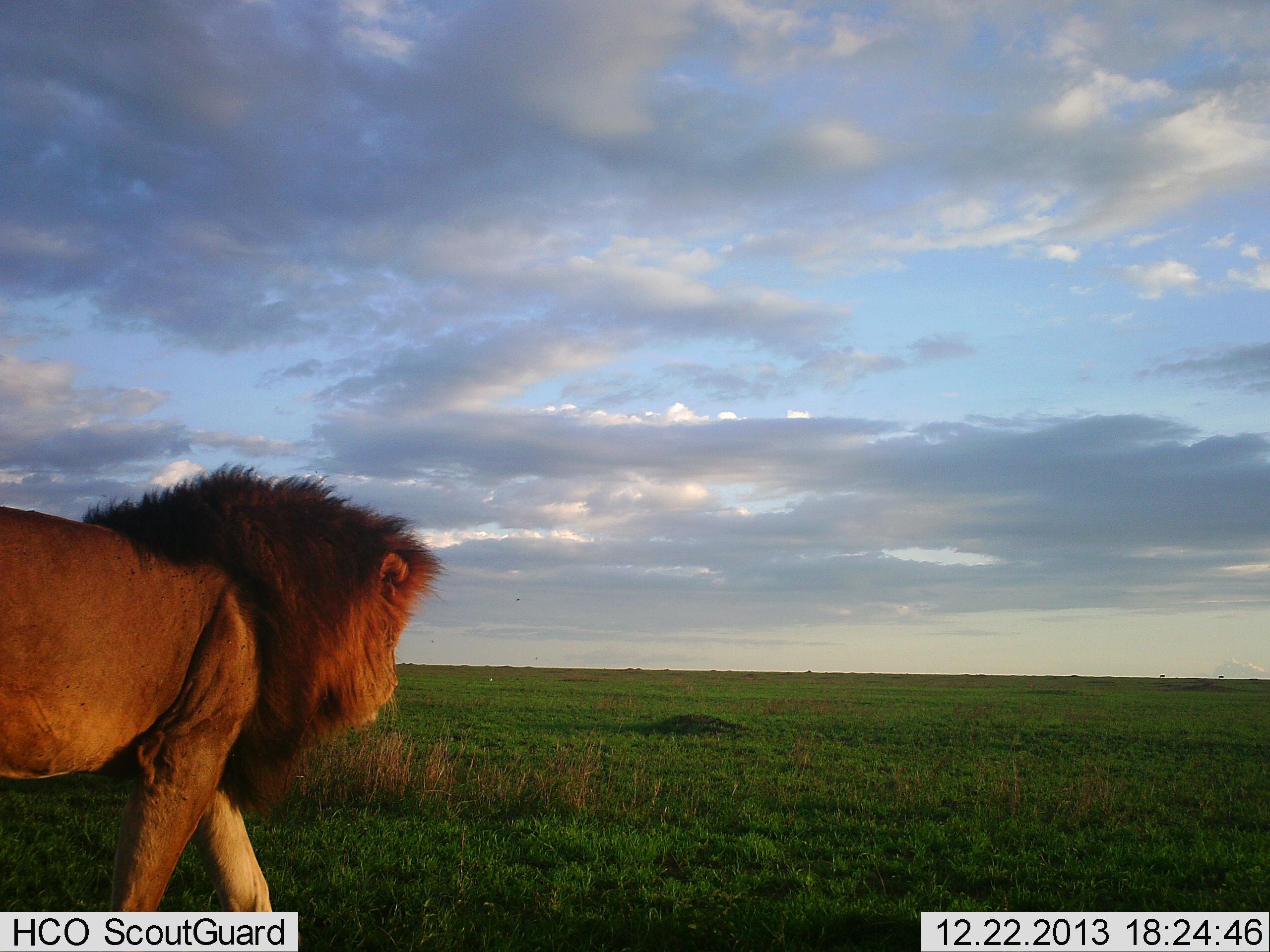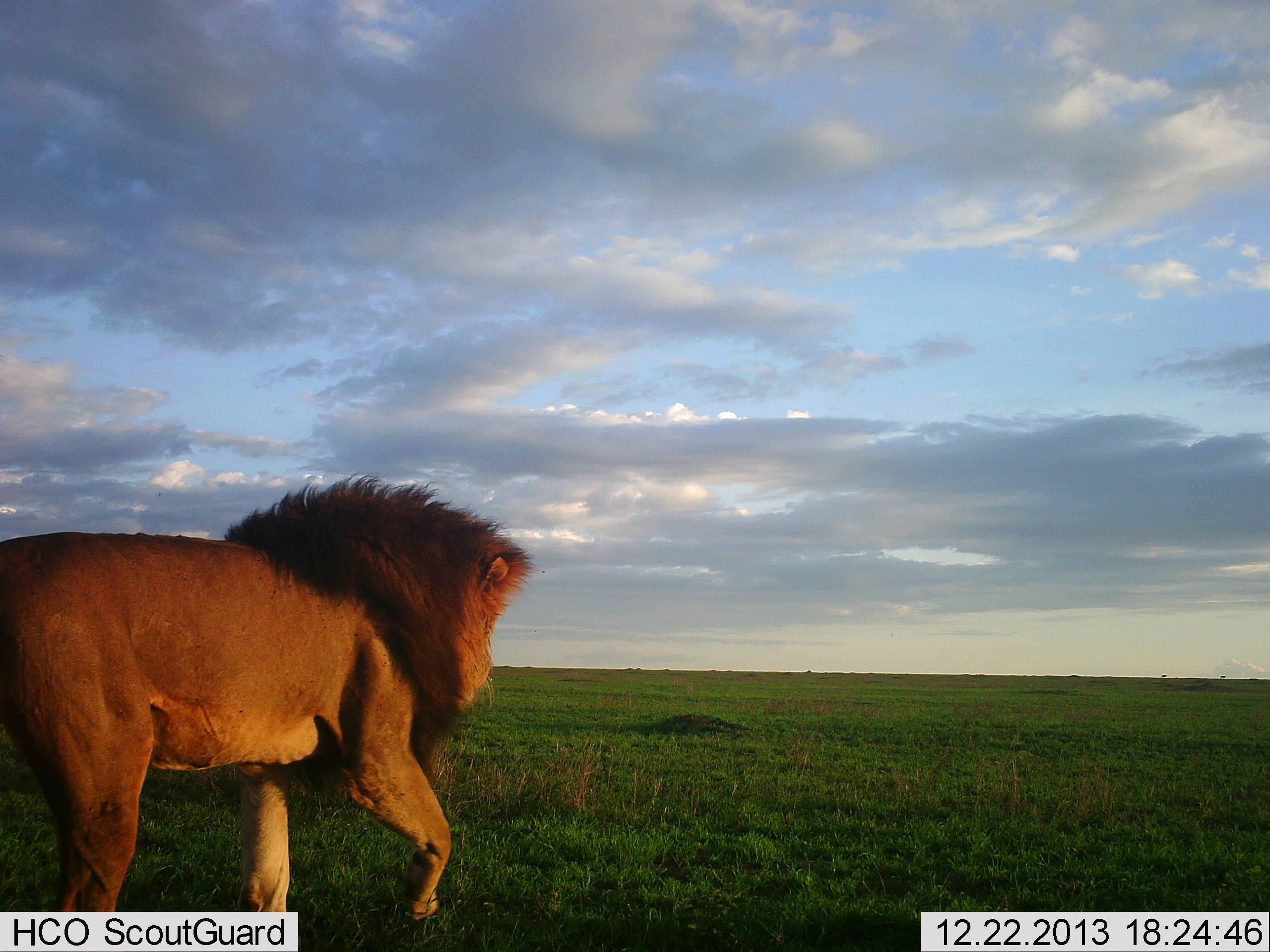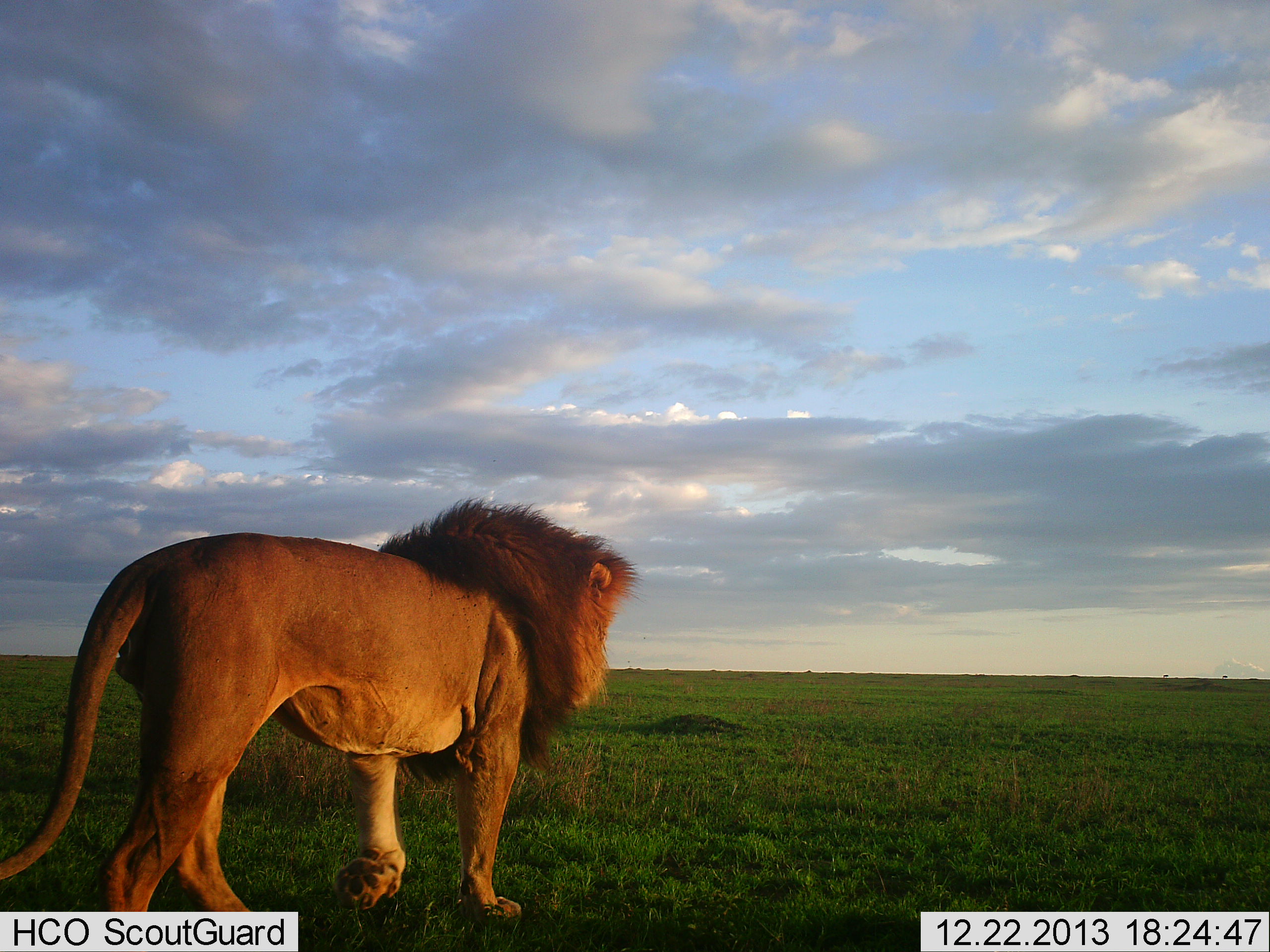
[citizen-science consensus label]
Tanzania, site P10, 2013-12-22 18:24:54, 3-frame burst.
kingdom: Animalia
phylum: Chordata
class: Mammalia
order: Carnivora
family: Felidae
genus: Panthera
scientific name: Panthera leo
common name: lion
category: lionmale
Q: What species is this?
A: Lionmale (lion) (Panthera leo).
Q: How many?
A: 1.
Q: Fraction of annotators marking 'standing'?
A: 0%.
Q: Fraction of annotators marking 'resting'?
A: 0%.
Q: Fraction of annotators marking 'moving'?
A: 100%.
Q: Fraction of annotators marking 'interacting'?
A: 0%.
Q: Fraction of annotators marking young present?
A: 0%.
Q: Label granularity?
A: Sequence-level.